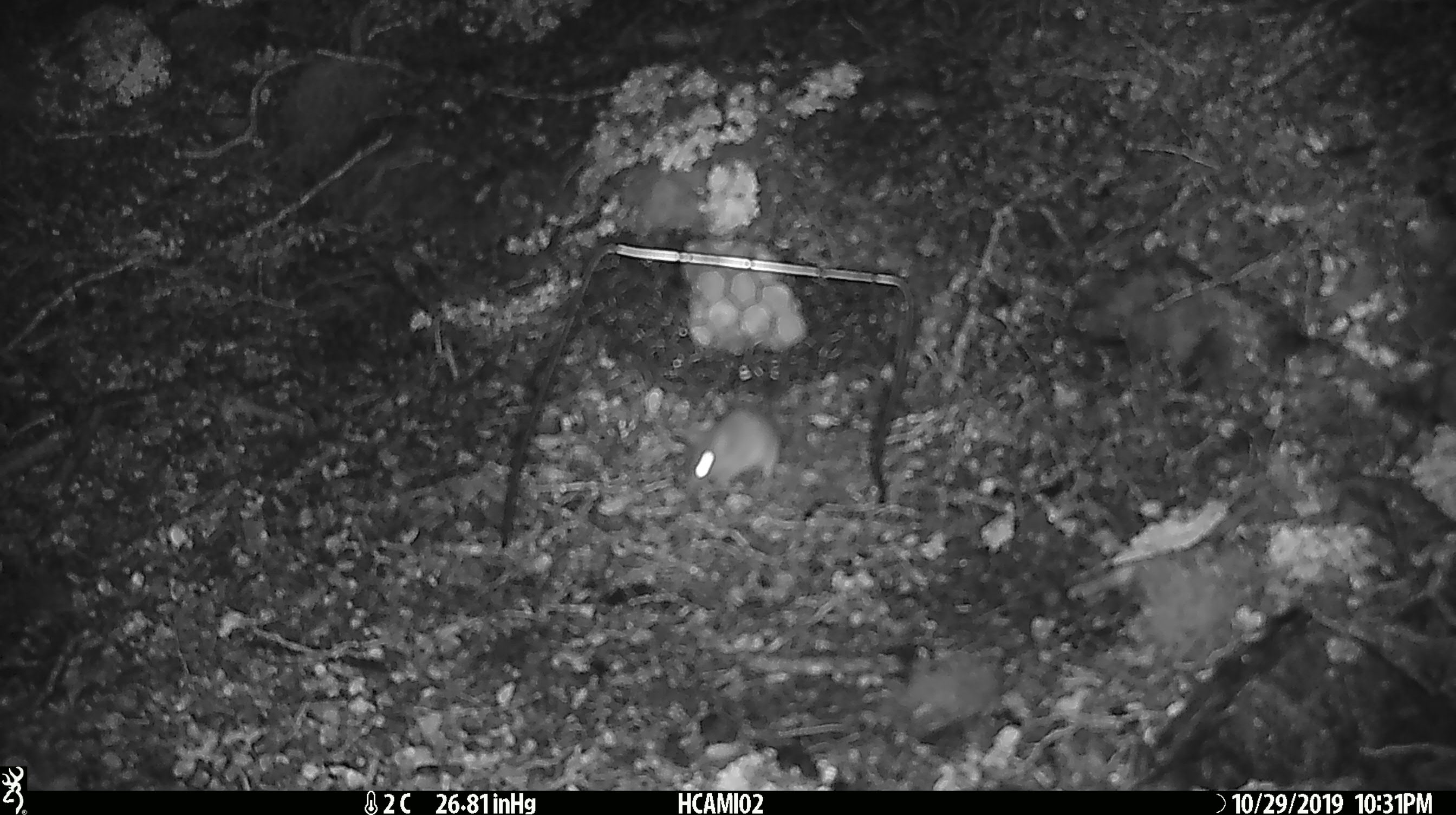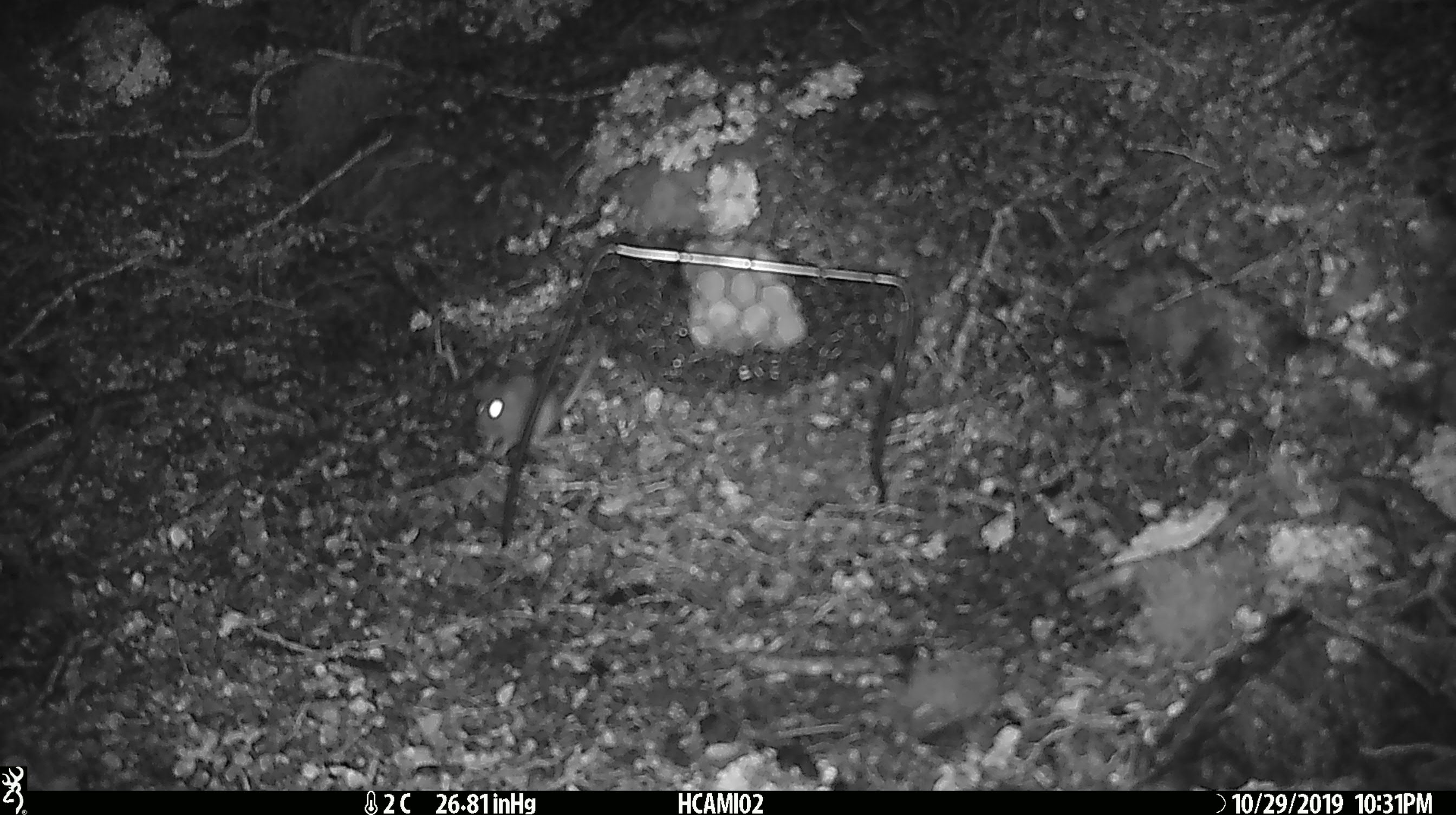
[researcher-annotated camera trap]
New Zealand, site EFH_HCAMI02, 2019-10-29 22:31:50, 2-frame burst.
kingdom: Animalia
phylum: Chordata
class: Mammalia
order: Rodentia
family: Muridae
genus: Mus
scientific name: Mus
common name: mouse